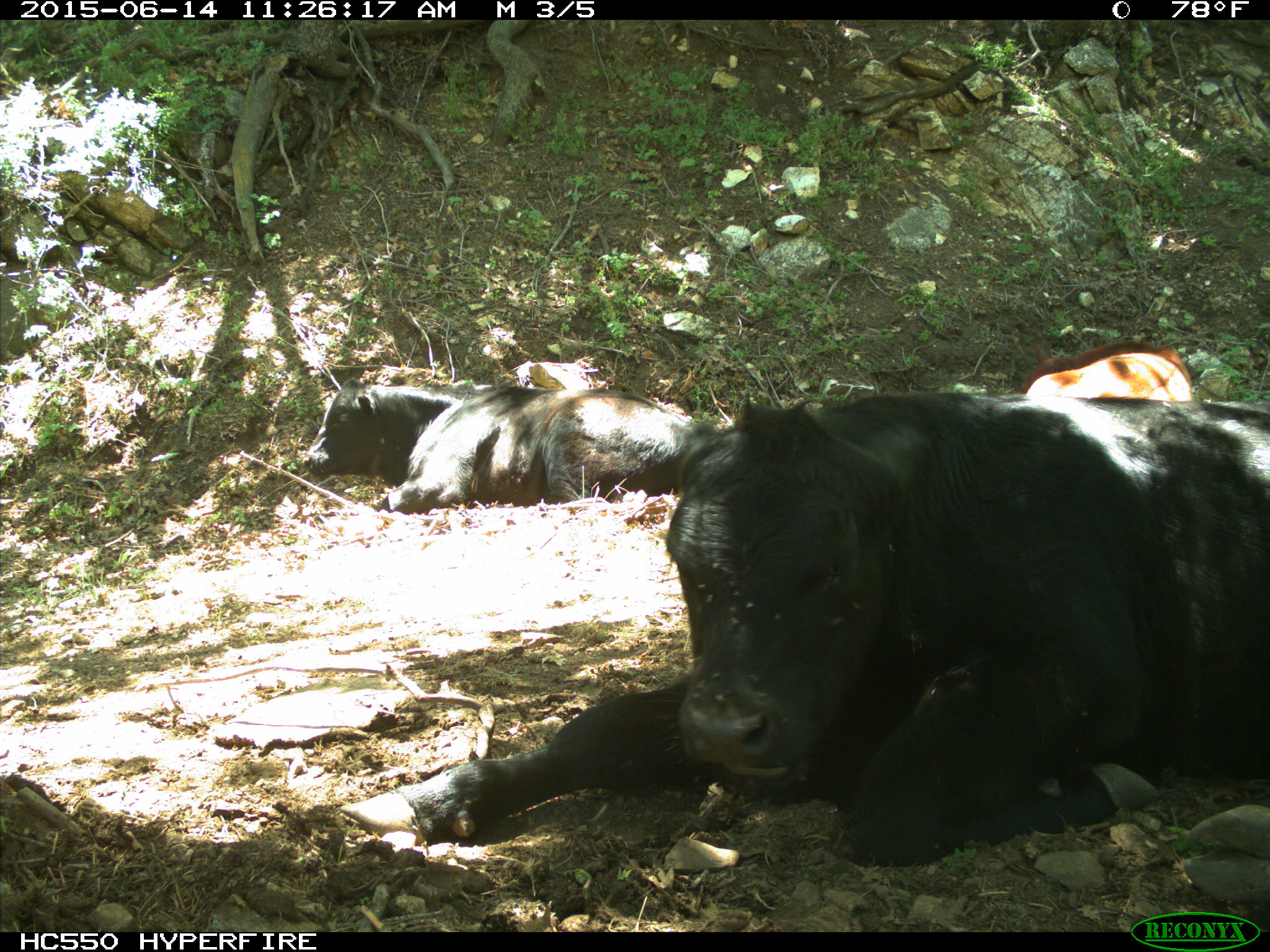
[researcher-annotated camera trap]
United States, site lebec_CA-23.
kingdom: Animalia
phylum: Chordata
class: Mammalia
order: Artiodactyla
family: Bovidae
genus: Bos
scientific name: Bos taurus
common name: domestic cow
Bos taurus (domestic cow).